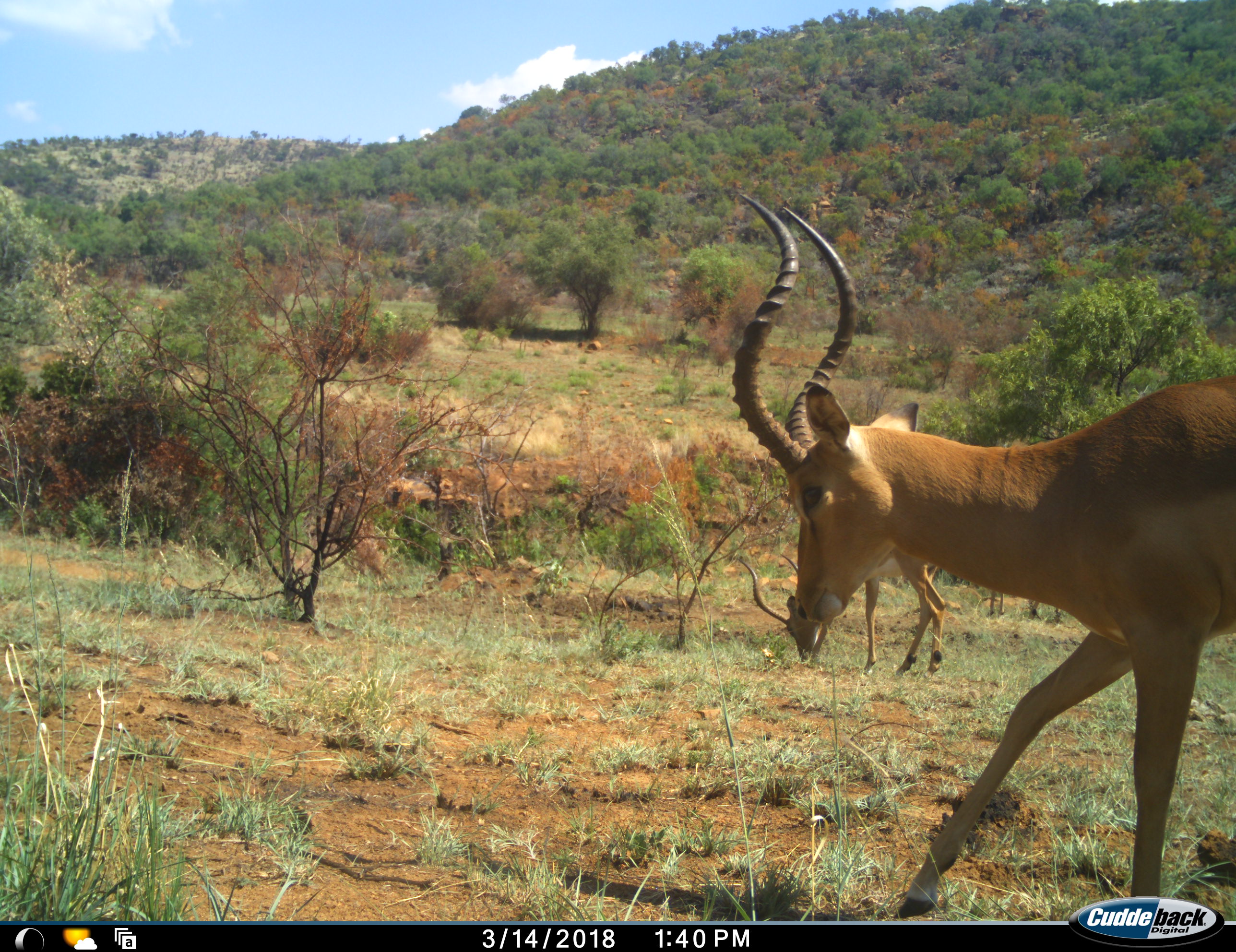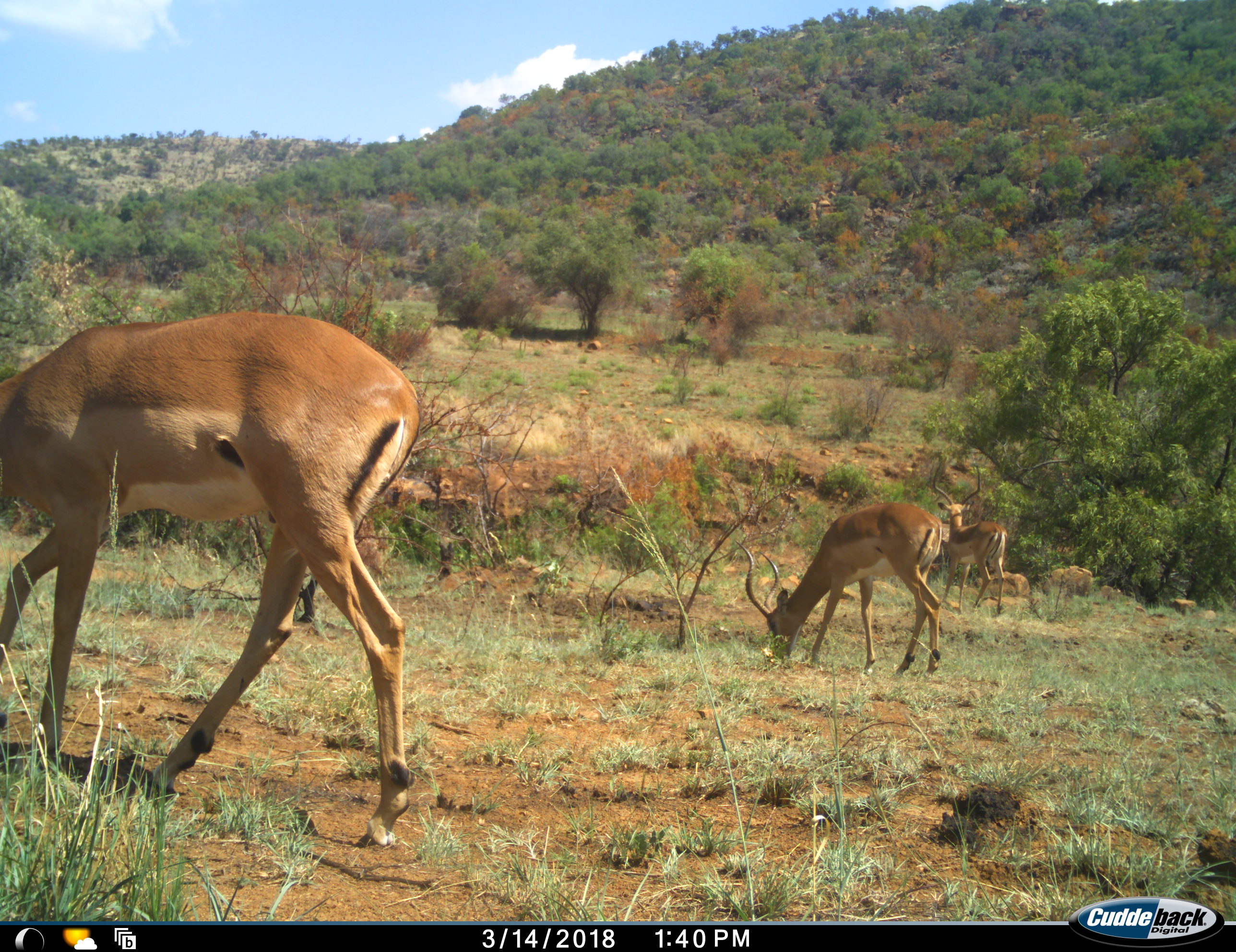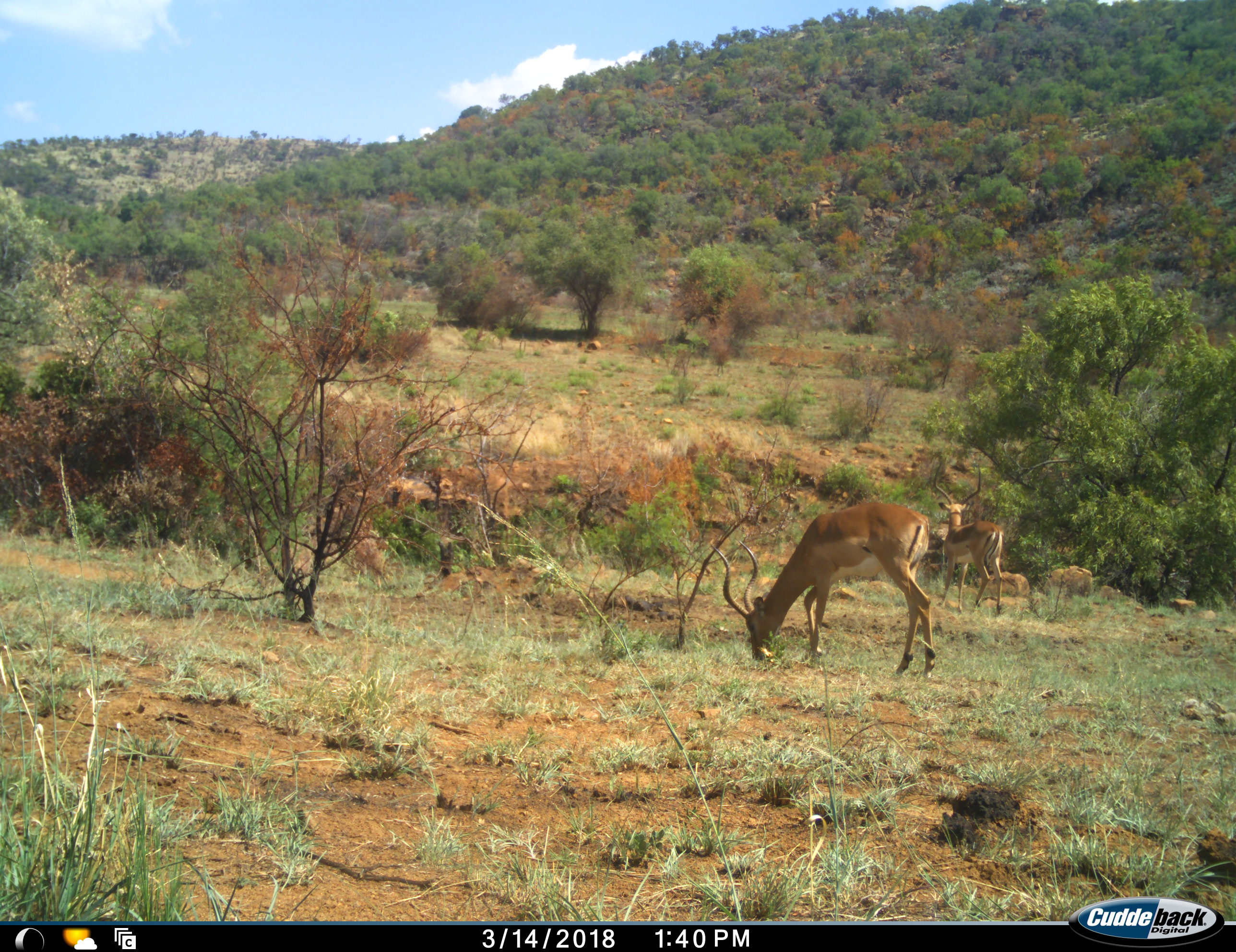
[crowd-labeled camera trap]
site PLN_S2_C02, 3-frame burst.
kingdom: Animalia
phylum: Chordata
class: Mammalia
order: Artiodactyla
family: Bovidae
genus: Aepyceros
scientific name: Aepyceros melampus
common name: impala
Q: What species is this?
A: Impala (Aepyceros melampus).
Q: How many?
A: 3.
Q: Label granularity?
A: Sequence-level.